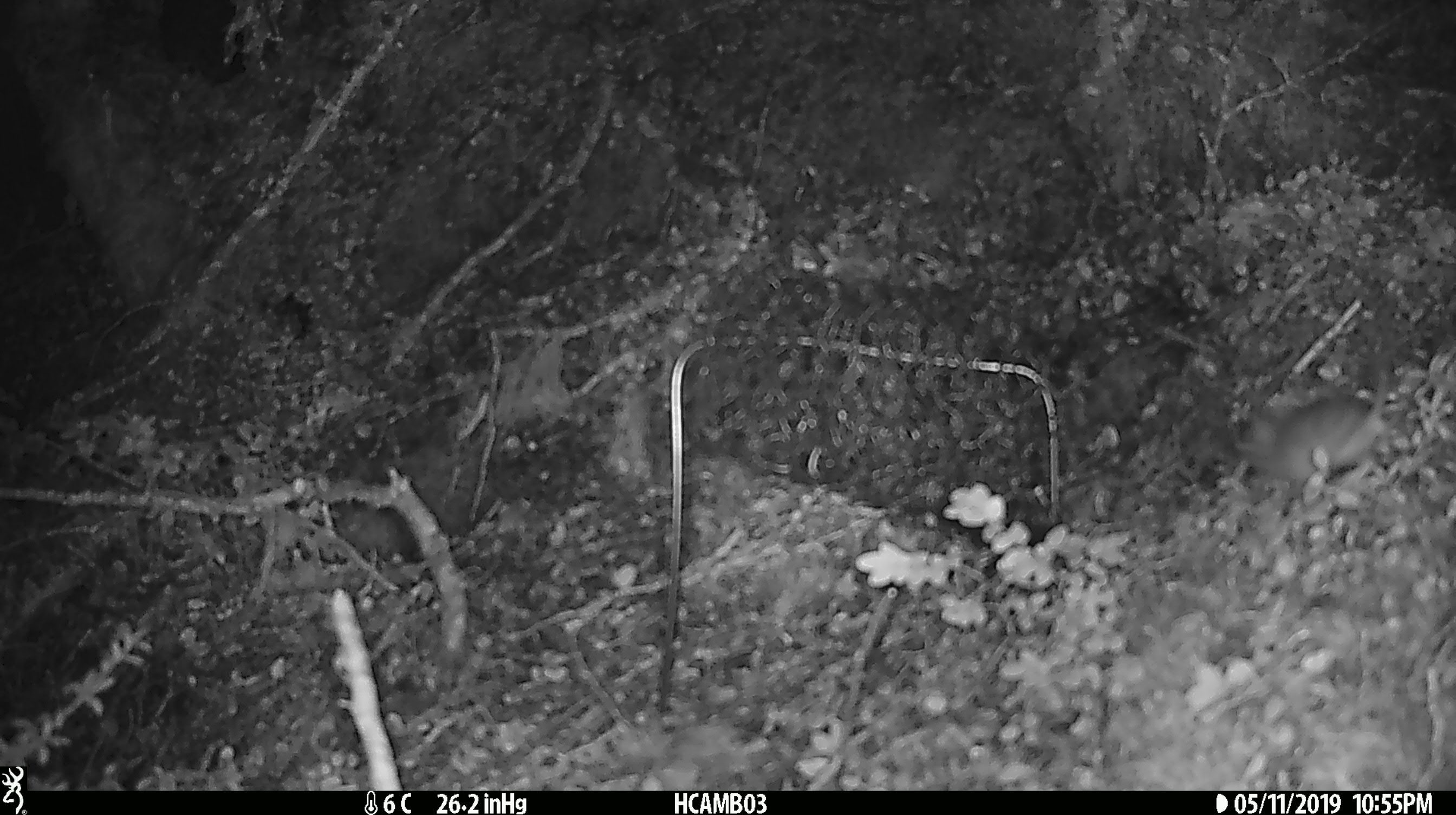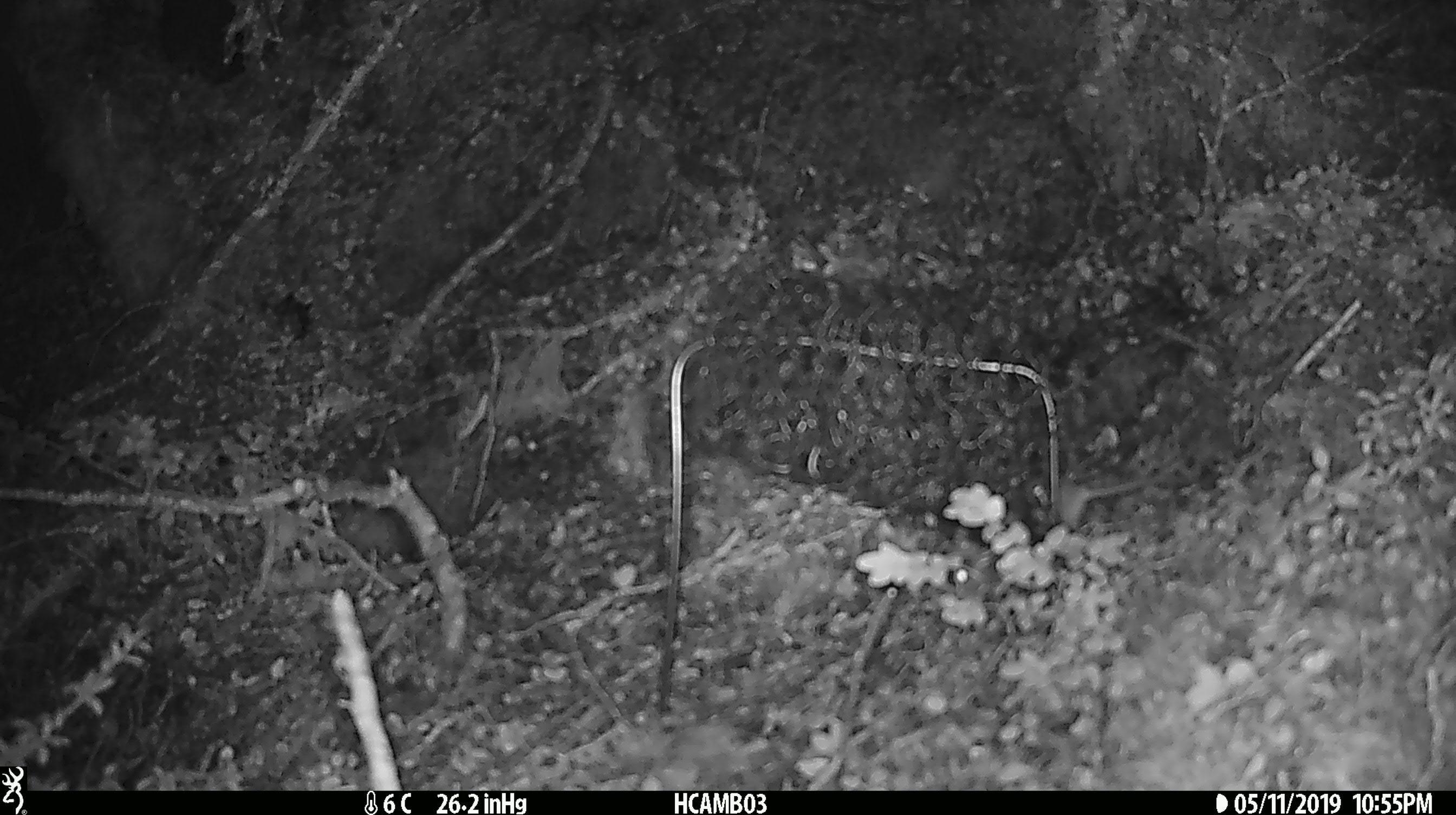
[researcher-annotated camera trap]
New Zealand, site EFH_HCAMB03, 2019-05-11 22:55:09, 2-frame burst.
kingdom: Animalia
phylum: Chordata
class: Mammalia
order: Rodentia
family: Muridae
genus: Mus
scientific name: Mus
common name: mouse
Mouse (Mus).